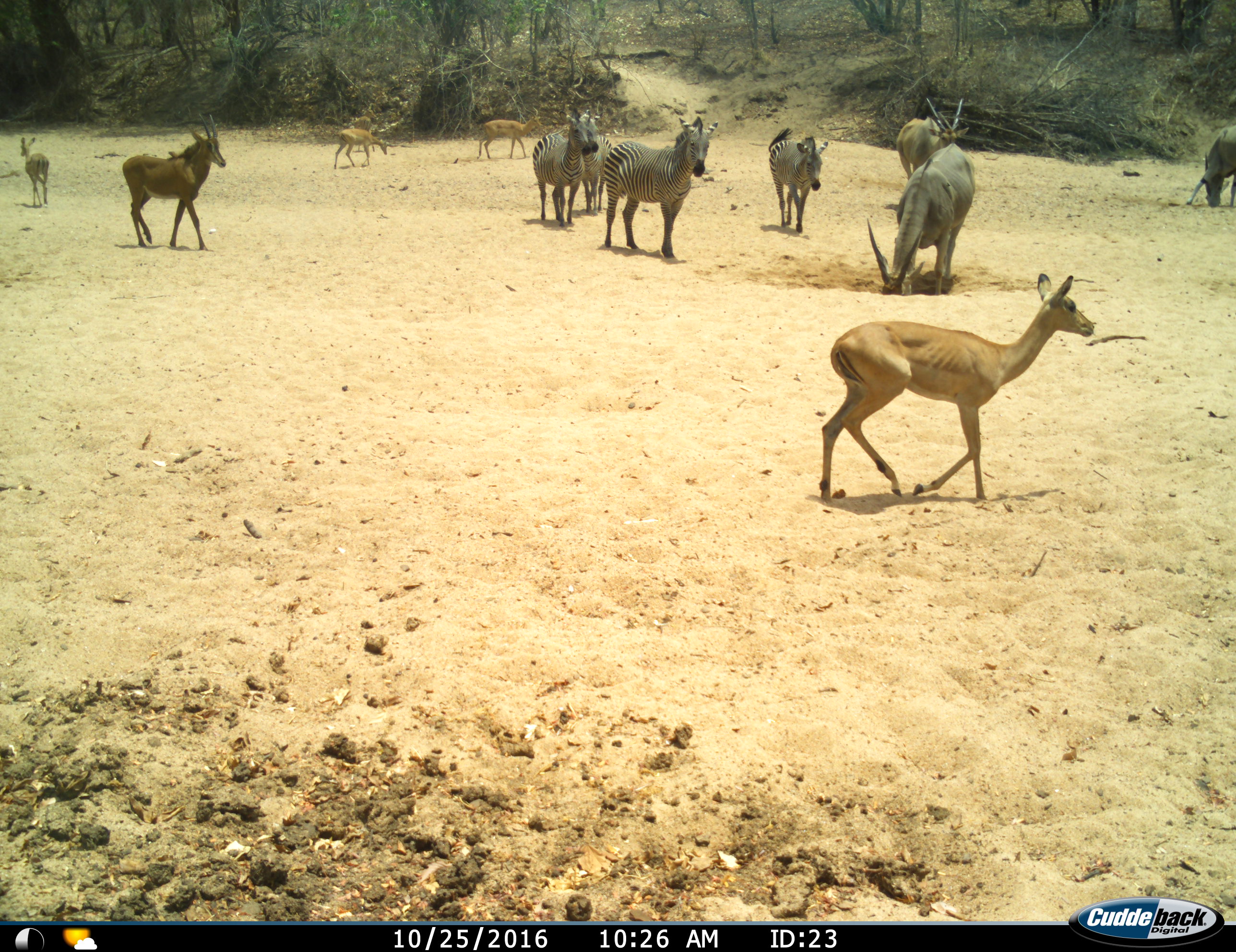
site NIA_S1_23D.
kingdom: Animalia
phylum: Chordata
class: Mammalia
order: Artiodactyla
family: Bovidae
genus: Tragelaphus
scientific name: Tragelaphus oryx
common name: eland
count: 3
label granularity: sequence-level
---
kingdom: Animalia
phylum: Chordata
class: Mammalia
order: Artiodactyla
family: Bovidae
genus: Aepyceros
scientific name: Aepyceros melampus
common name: impala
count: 5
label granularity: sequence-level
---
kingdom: Animalia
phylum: Chordata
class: Mammalia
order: Artiodactyla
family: Bovidae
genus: Hippotragus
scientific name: Hippotragus niger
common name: sable antelope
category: sable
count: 1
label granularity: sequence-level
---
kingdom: Animalia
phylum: Chordata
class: Mammalia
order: Perissodactyla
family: Equidae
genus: Equus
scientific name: Equus quagga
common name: plains zebra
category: zebraplains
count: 4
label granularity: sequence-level